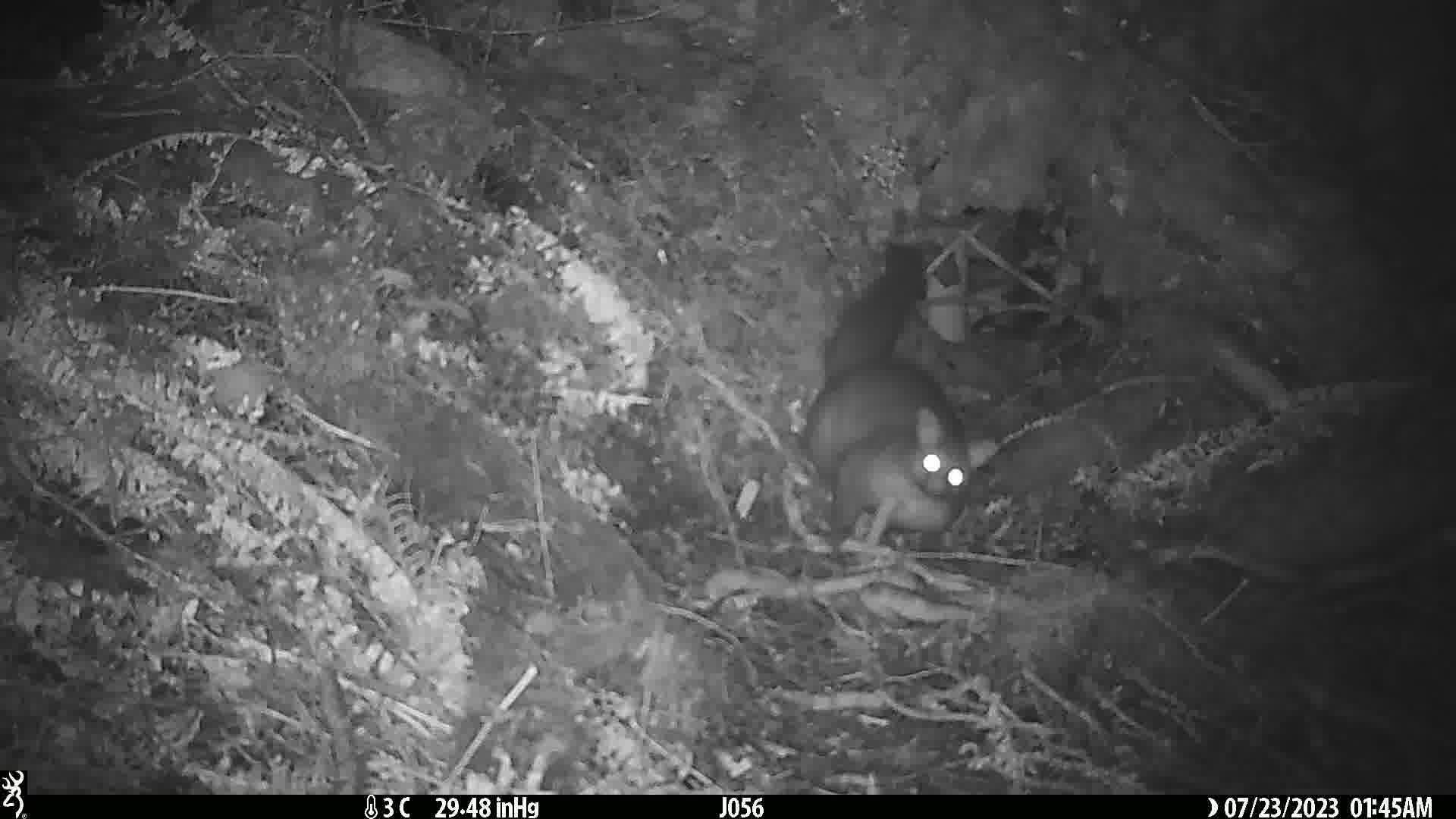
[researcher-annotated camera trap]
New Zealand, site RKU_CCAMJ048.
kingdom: Animalia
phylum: Chordata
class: Mammalia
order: Diprotodontia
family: Phalangeridae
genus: Trichosurus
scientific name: Trichosurus vulpecula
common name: common brushtail possum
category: possum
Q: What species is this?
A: Possum (common brushtail possum) (Trichosurus vulpecula).